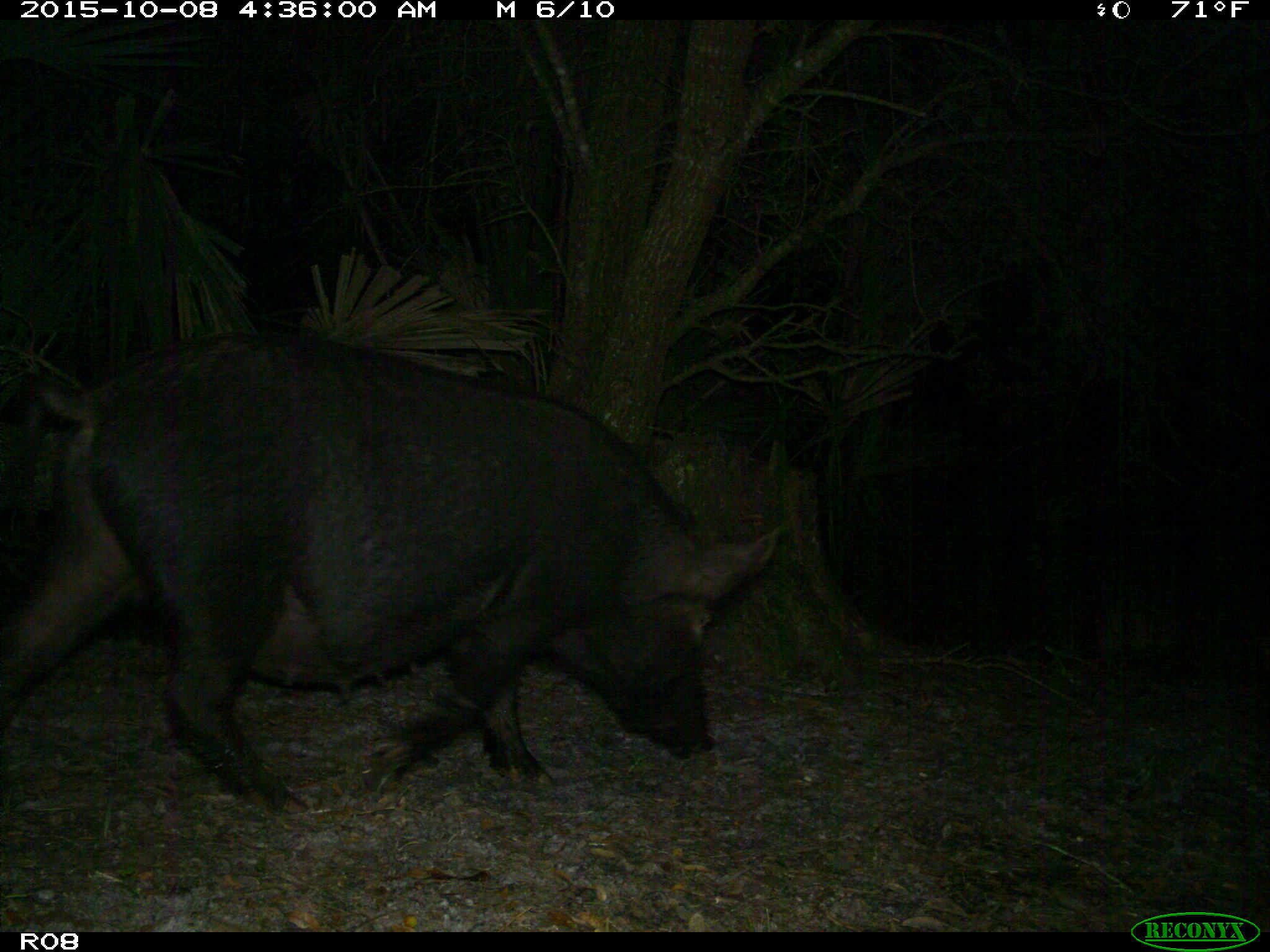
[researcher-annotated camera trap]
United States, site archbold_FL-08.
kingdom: Animalia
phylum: Chordata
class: Mammalia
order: Artiodactyla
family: Suidae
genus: Sus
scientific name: Sus scrofa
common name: wild boar